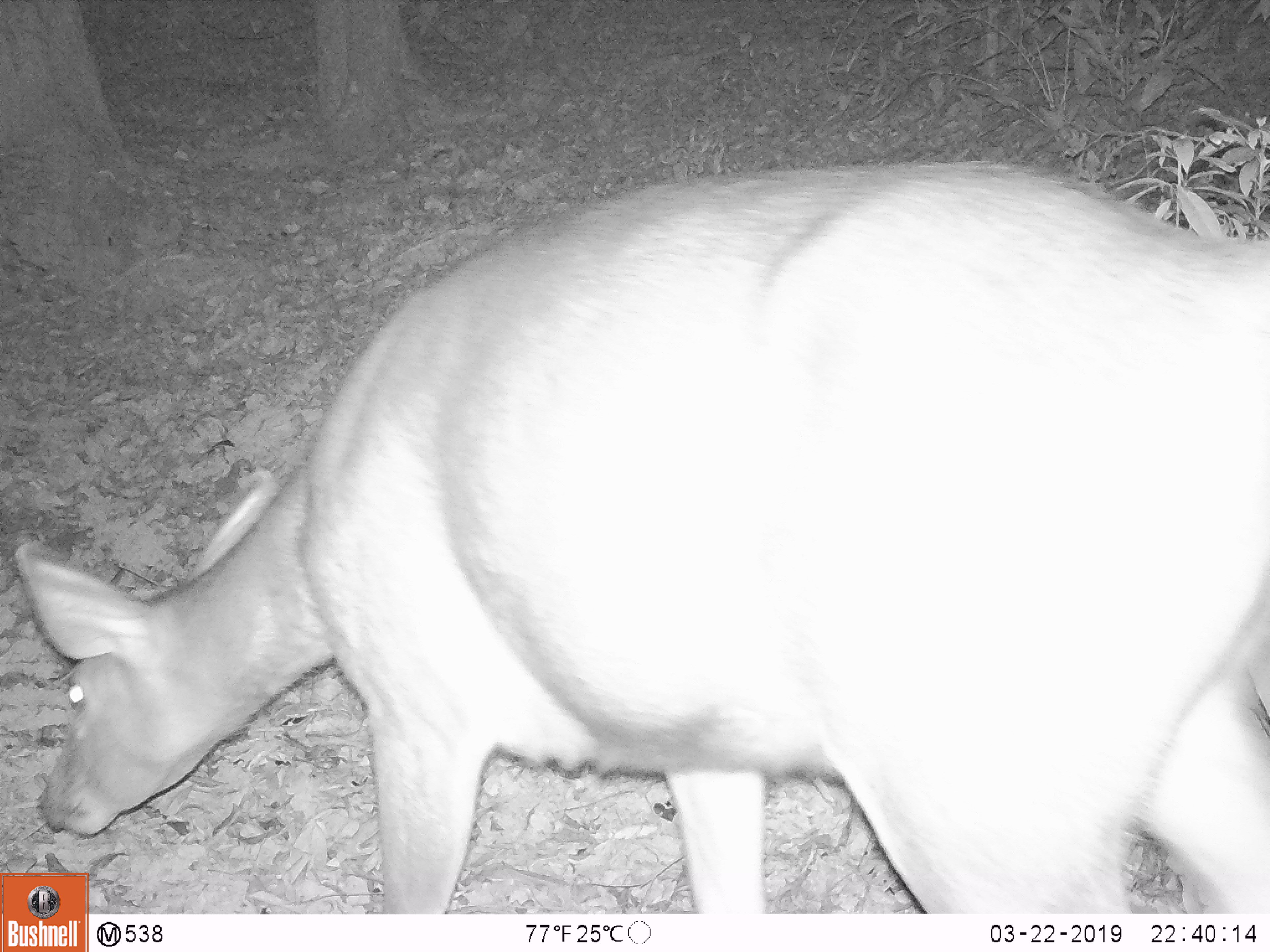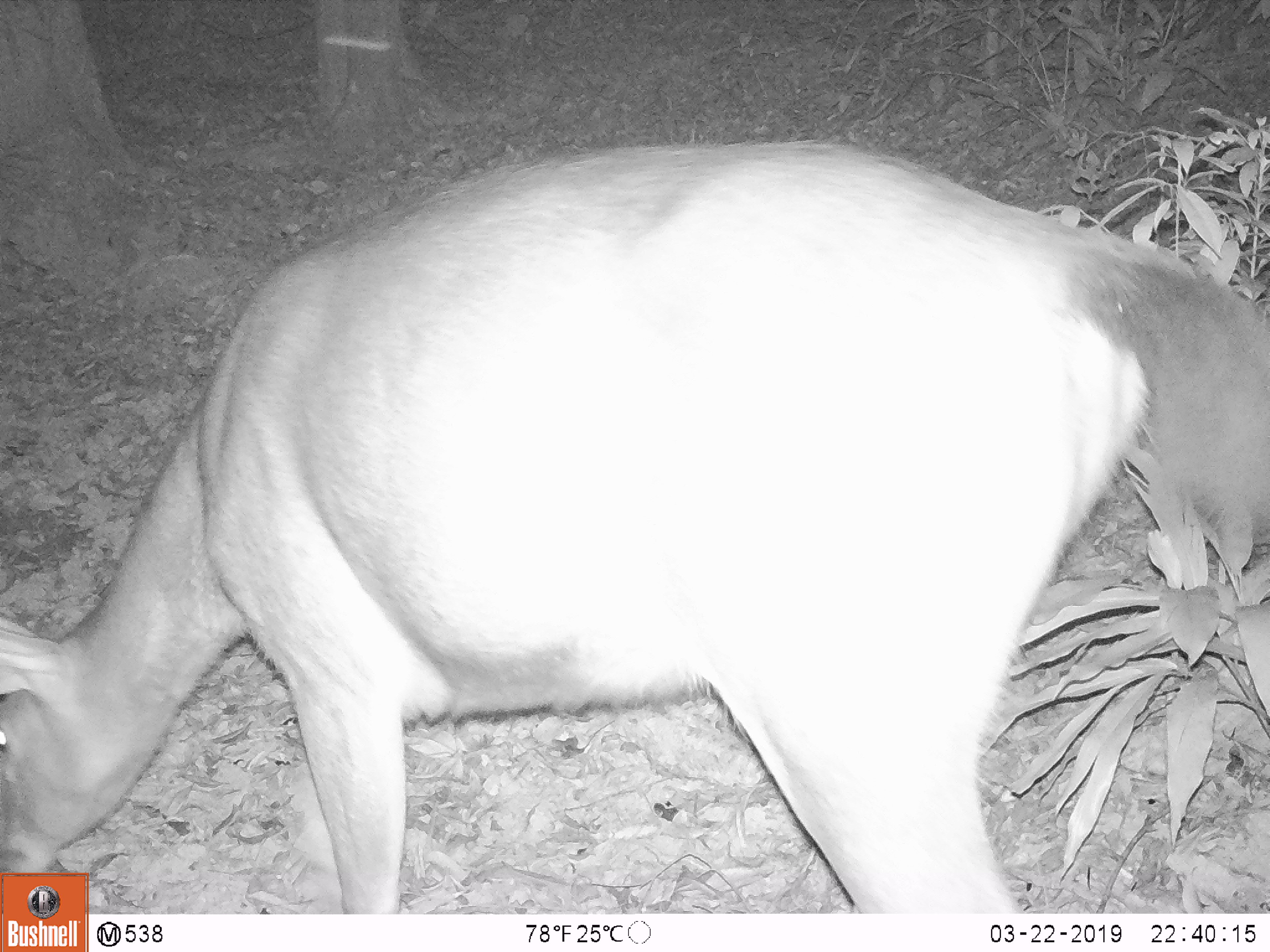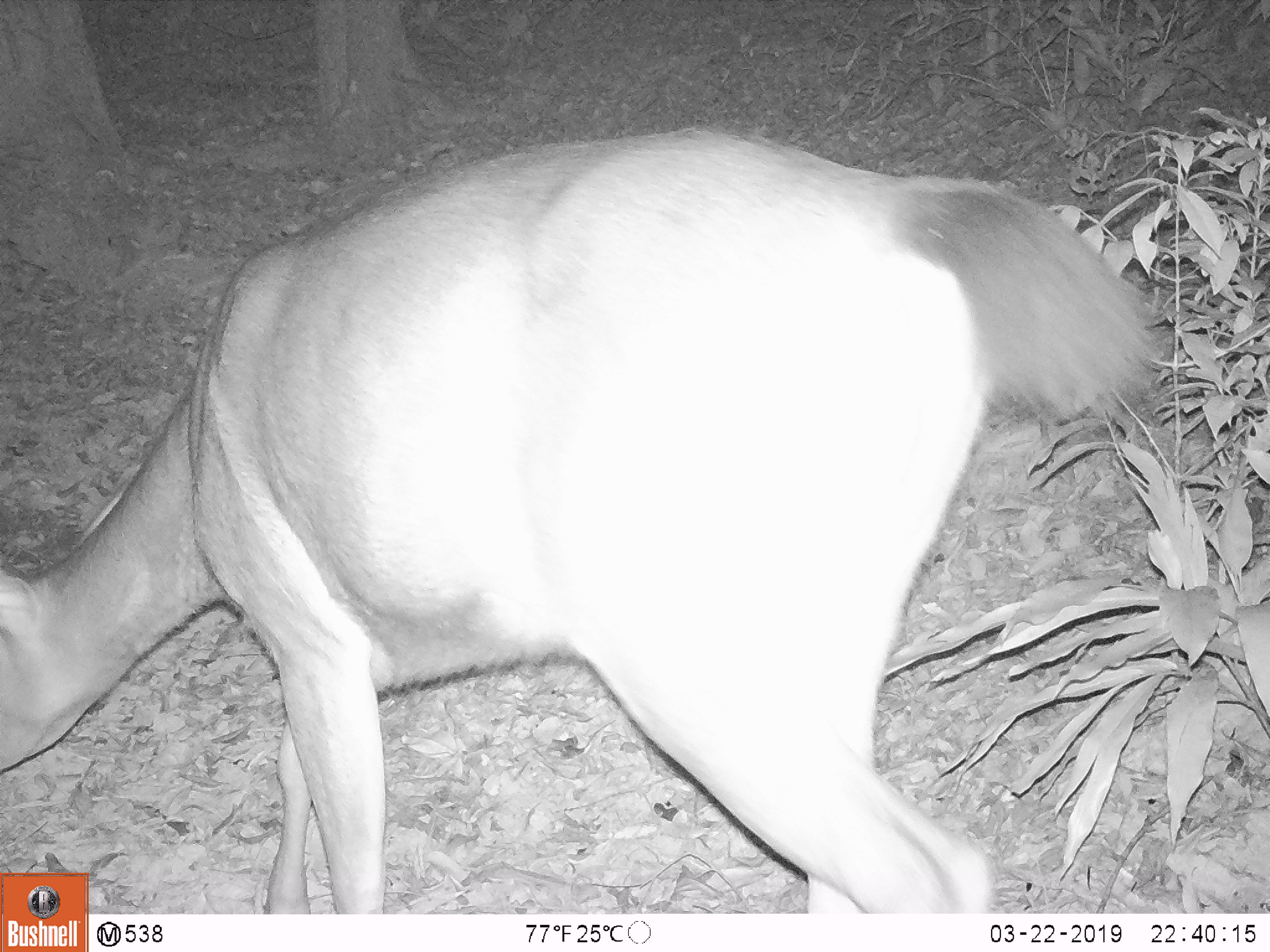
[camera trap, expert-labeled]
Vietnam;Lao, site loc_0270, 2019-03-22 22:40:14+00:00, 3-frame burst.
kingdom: Animalia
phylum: Chordata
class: Mammalia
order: Artiodactyla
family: Cervidae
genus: Rusa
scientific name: Rusa unicolor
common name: sambar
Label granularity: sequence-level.